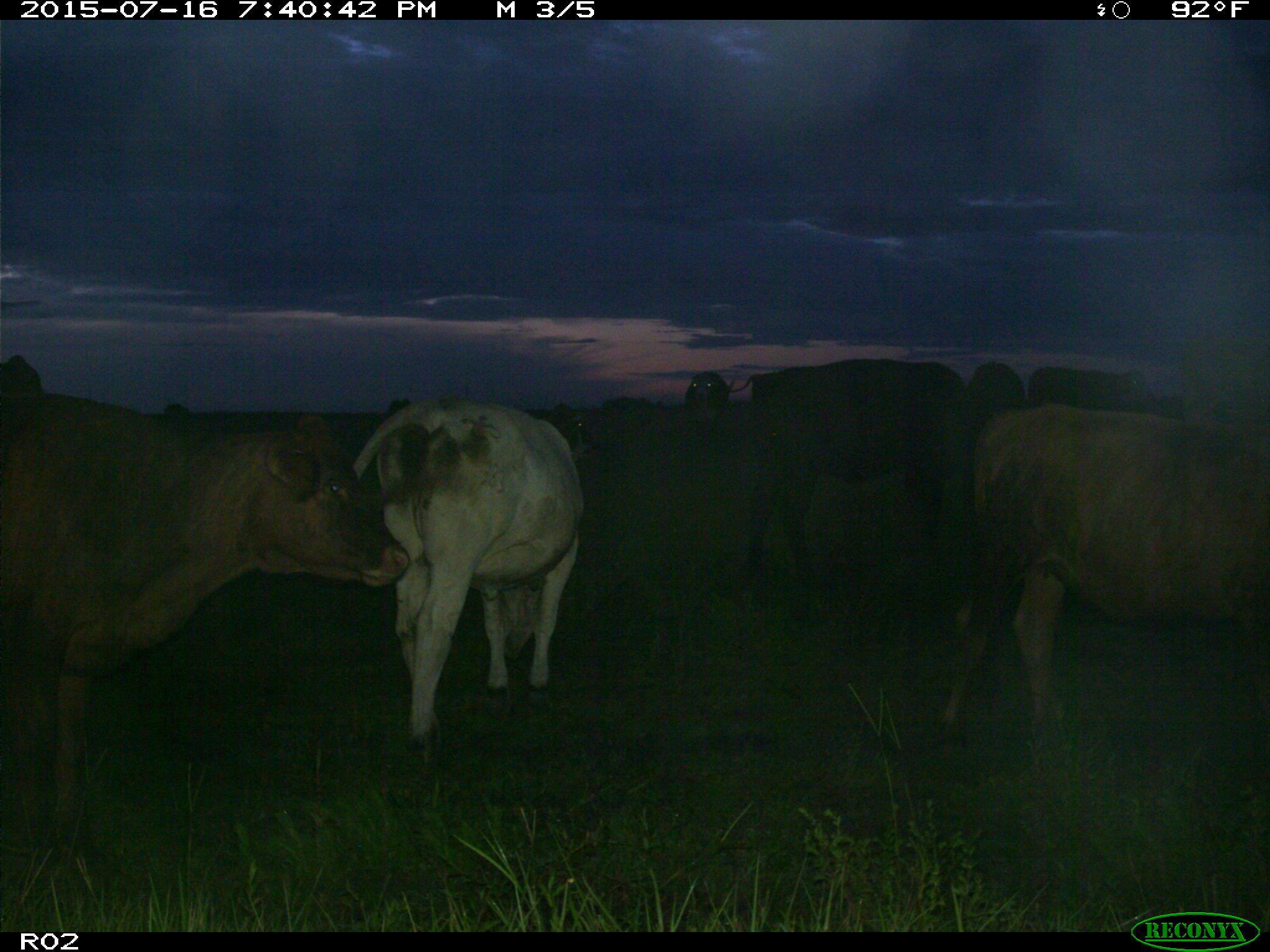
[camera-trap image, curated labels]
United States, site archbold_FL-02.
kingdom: Animalia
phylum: Chordata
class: Mammalia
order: Artiodactyla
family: Bovidae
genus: Bos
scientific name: Bos taurus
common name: domestic cow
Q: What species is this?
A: Bos taurus (domestic cow).